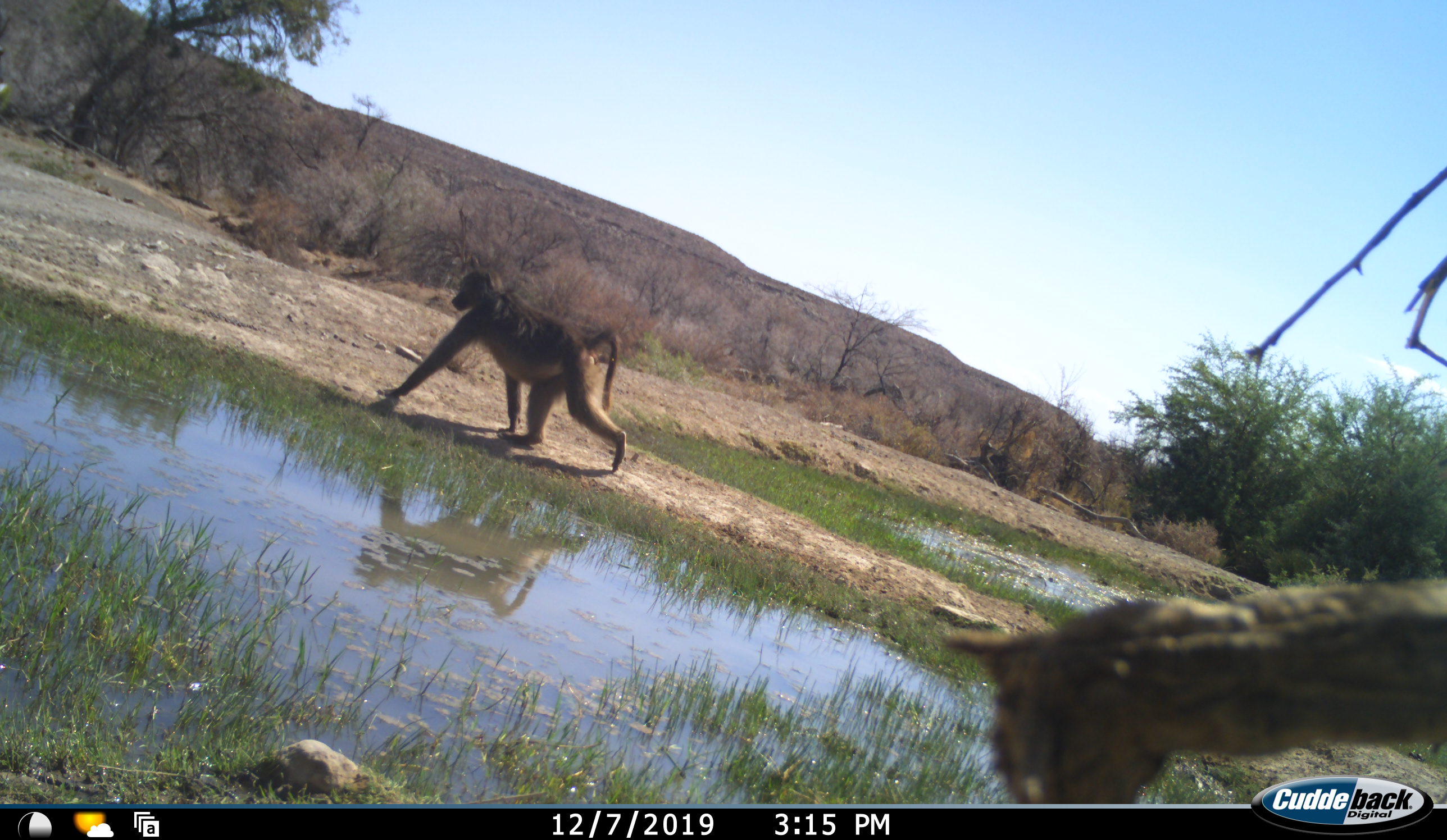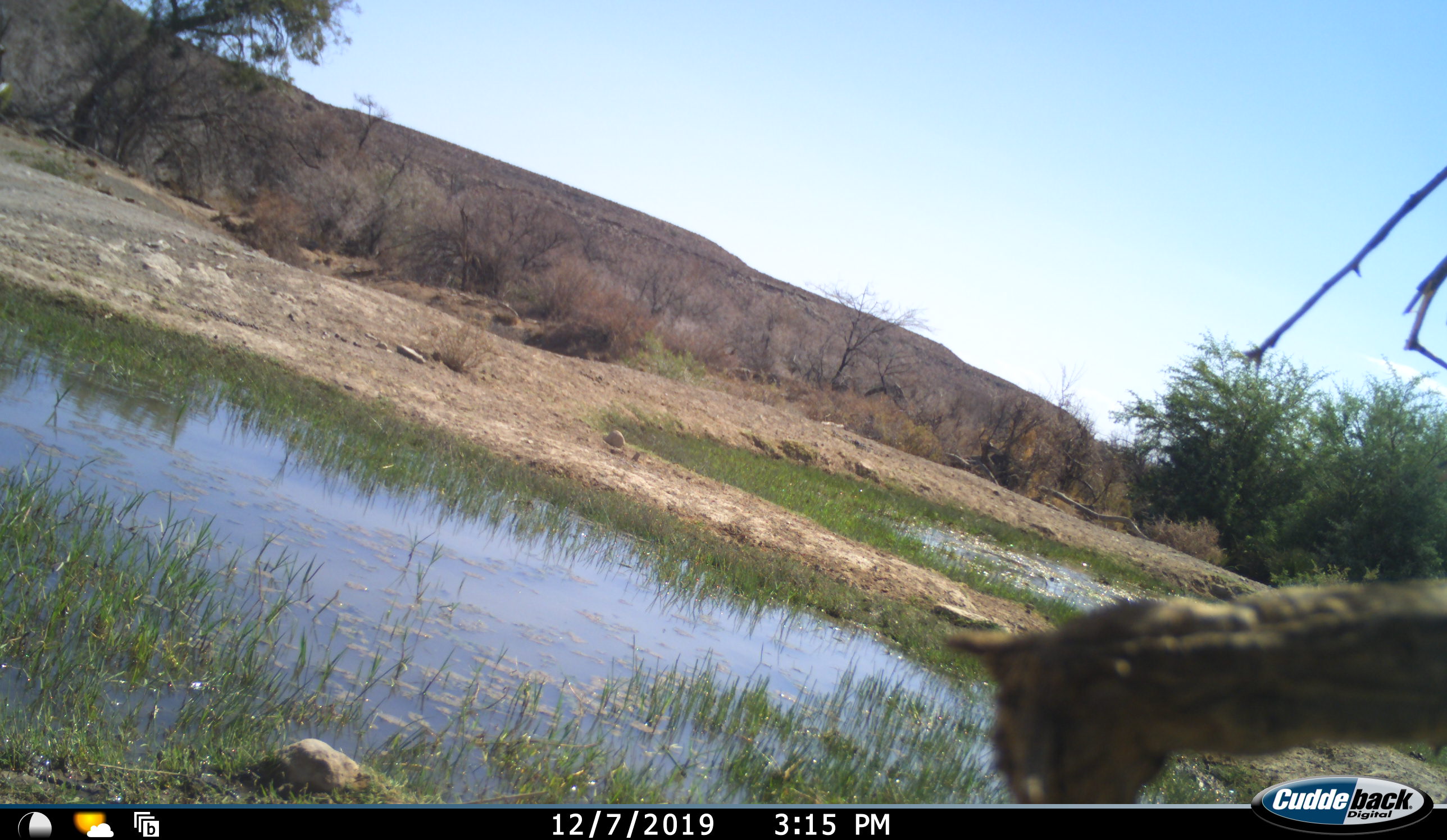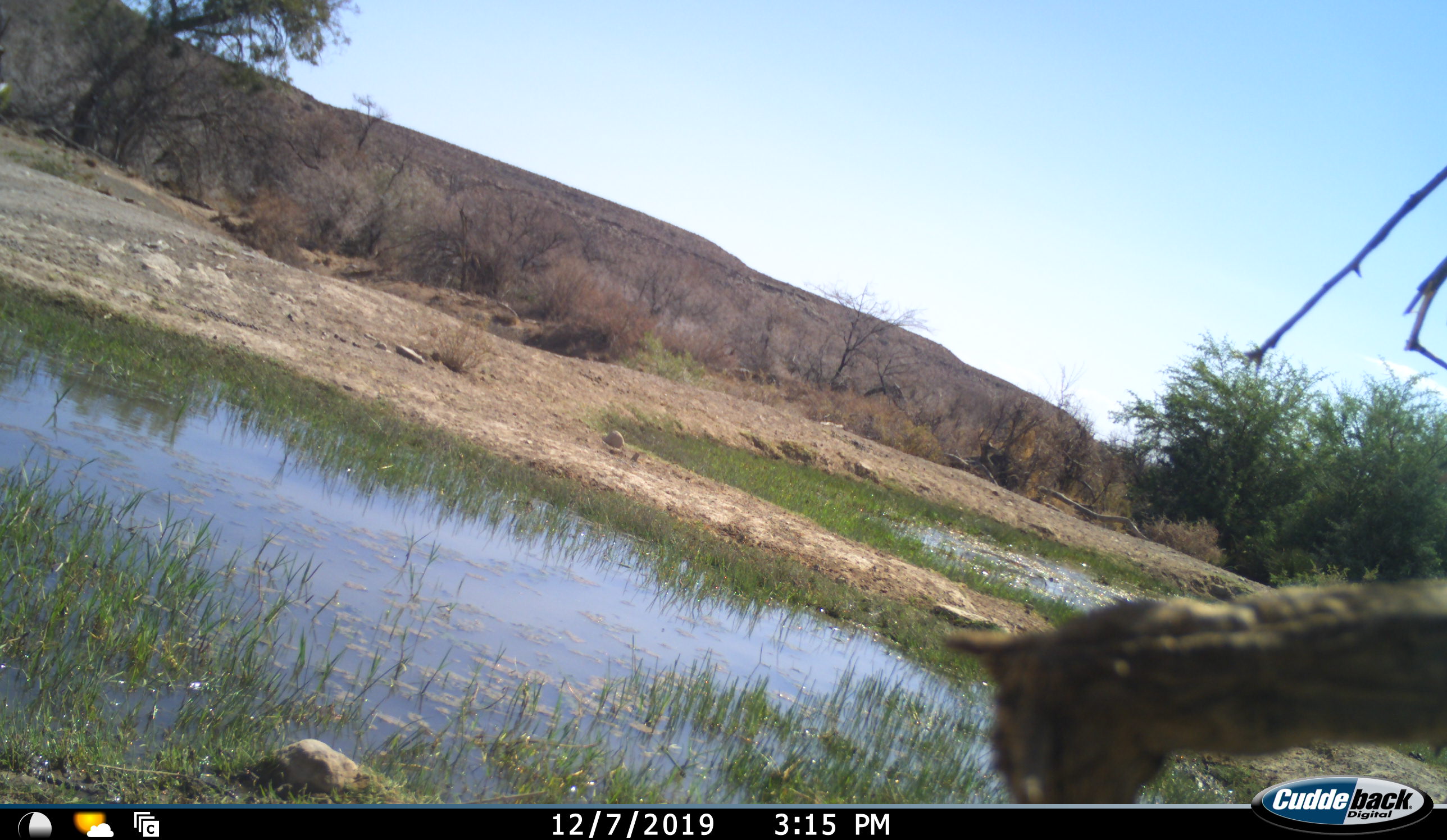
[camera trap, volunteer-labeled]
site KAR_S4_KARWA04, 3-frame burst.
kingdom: Animalia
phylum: Chordata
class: Mammalia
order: Primates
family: Cercopithecidae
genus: Papio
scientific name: Papio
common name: baboon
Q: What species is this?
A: Baboon (Papio).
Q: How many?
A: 1.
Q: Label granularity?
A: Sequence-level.